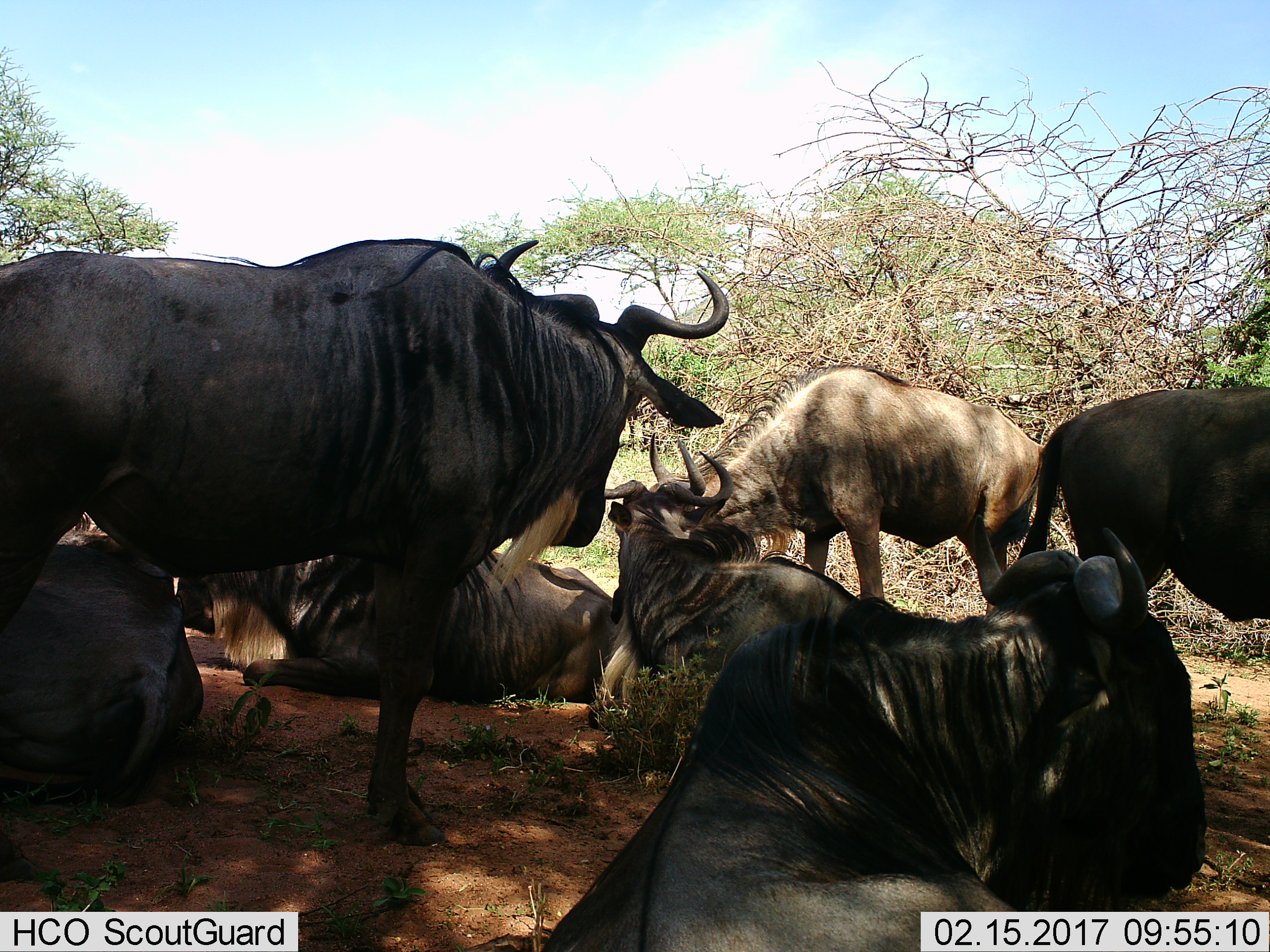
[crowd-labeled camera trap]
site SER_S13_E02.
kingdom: Animalia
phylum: Chordata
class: Mammalia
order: Artiodactyla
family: Bovidae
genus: Connochaetes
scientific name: Connochaetes taurinus taurinus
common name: blue wildebeest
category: wildebeestblue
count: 7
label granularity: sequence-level